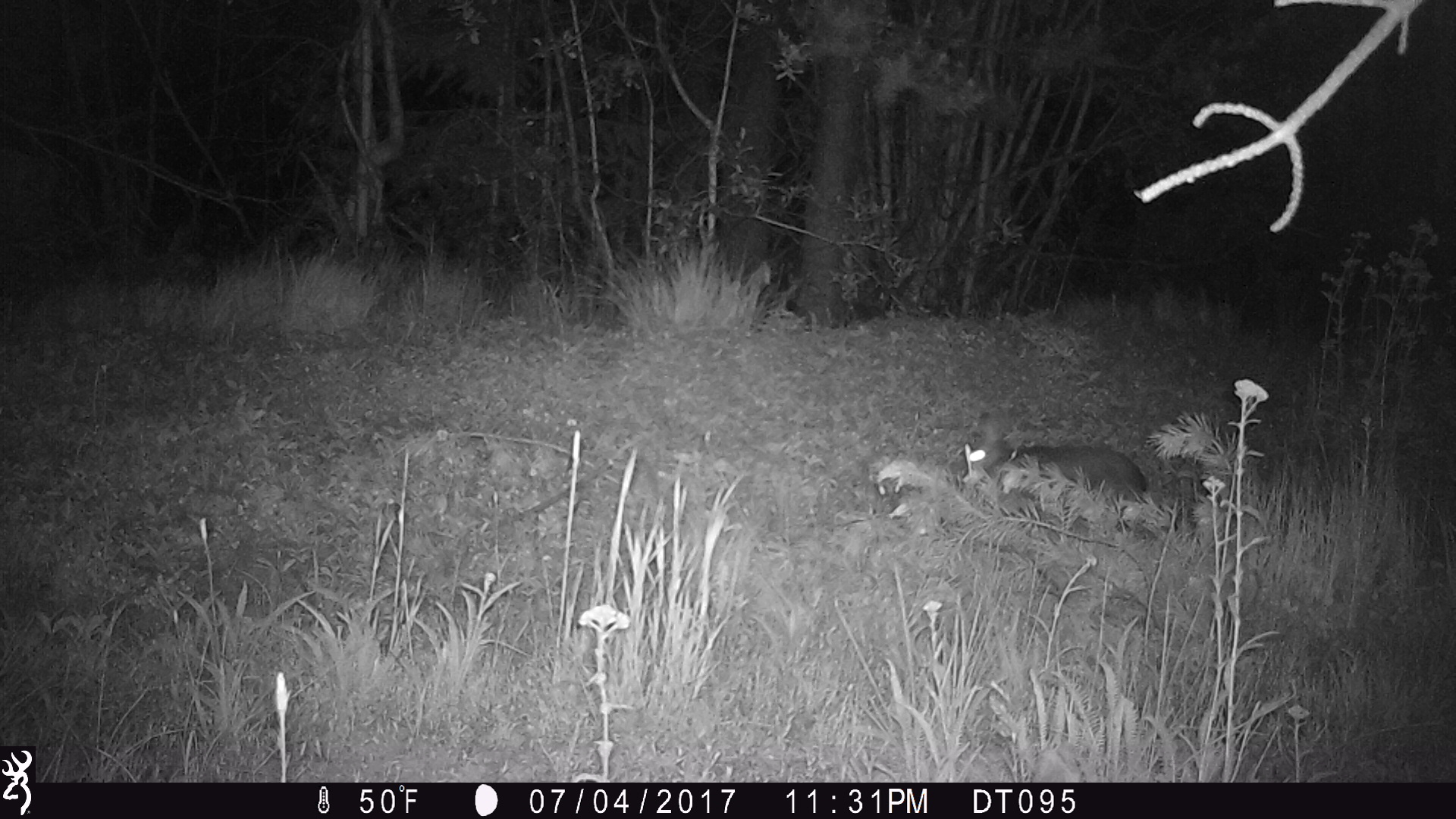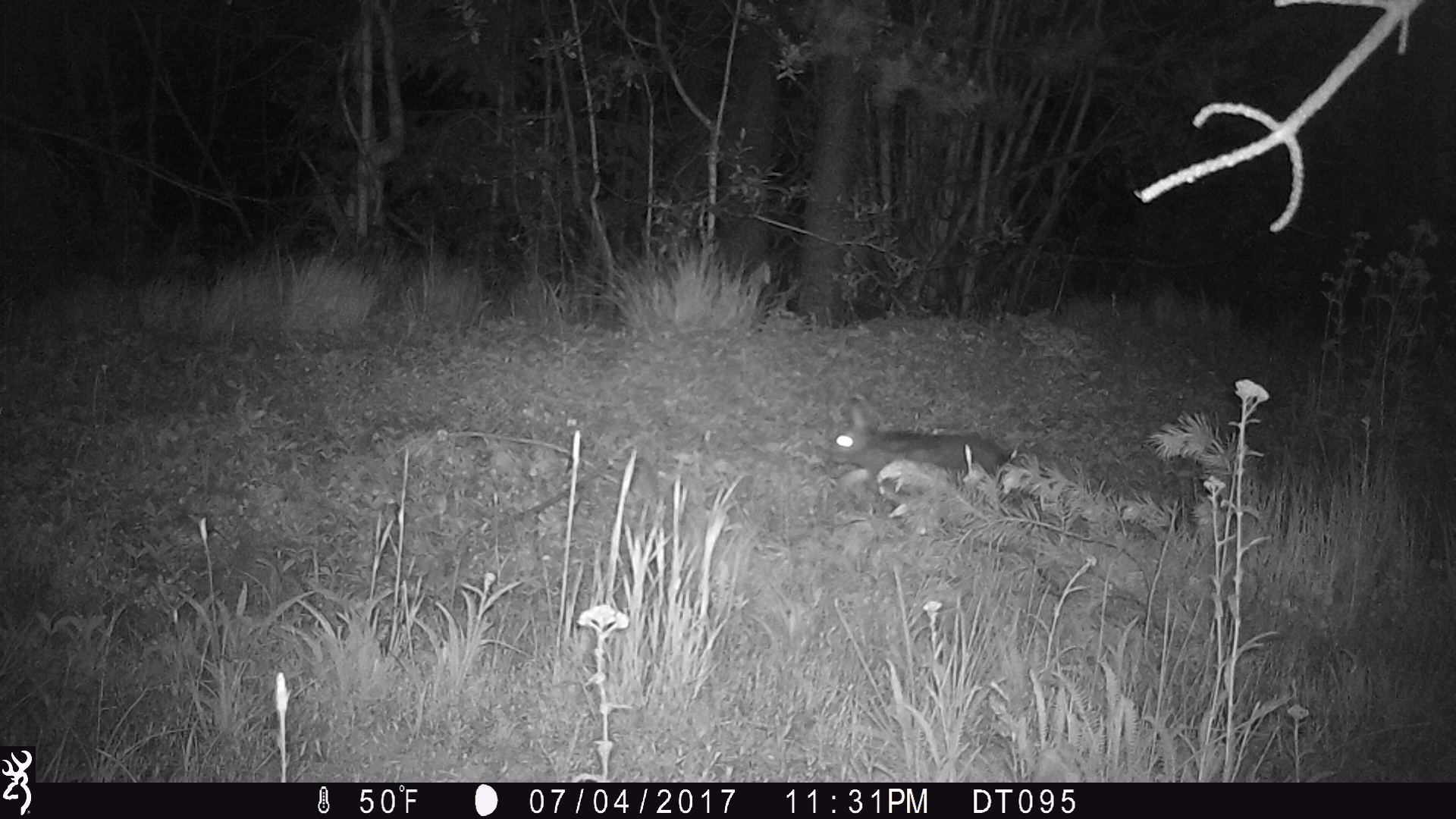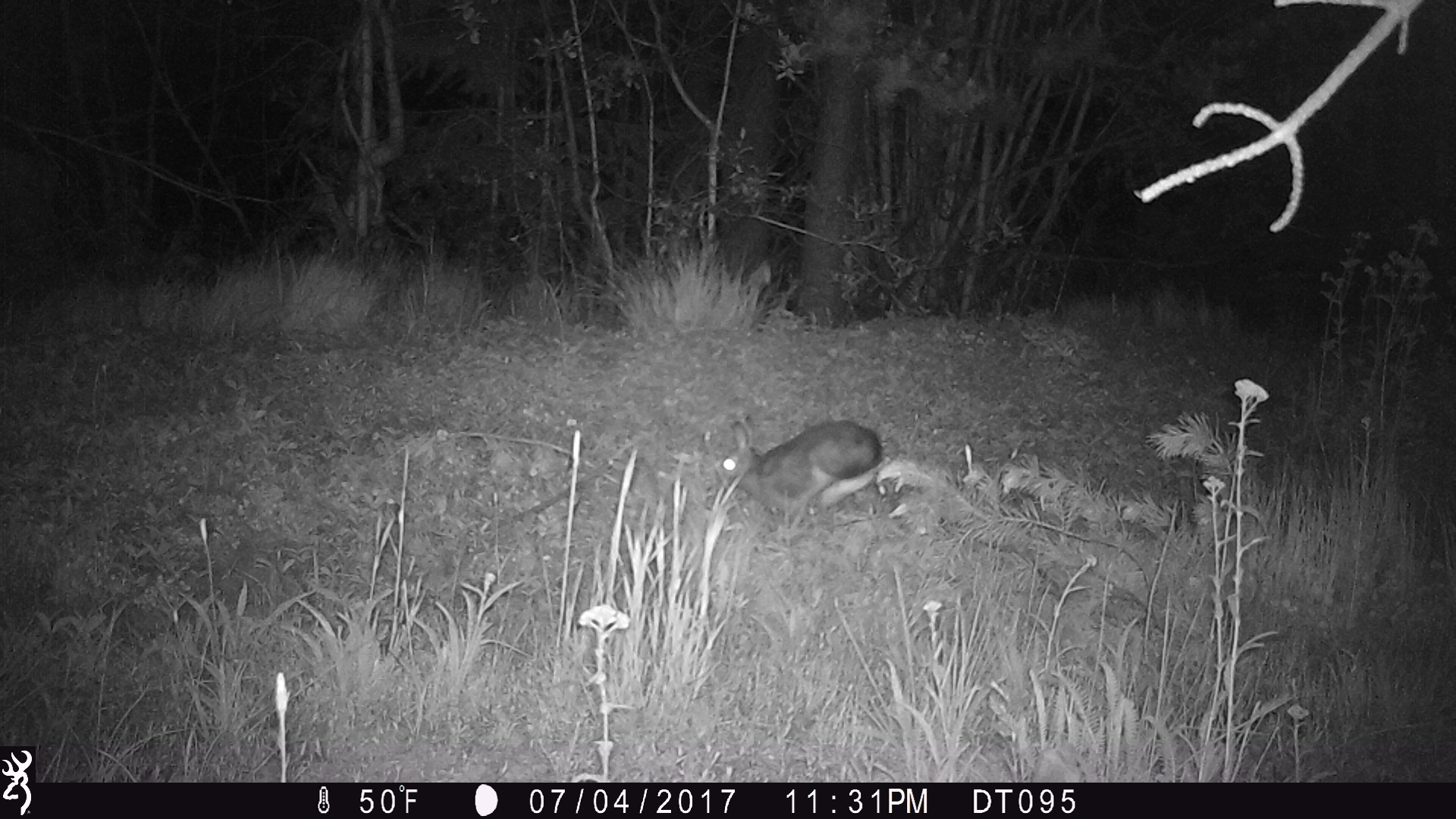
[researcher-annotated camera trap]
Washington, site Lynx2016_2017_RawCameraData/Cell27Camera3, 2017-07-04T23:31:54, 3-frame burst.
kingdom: Animalia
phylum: Chordata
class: Mammalia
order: Lagomorpha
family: Leporidae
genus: Lepus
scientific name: Lepus americanus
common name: snowshoe hare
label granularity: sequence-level